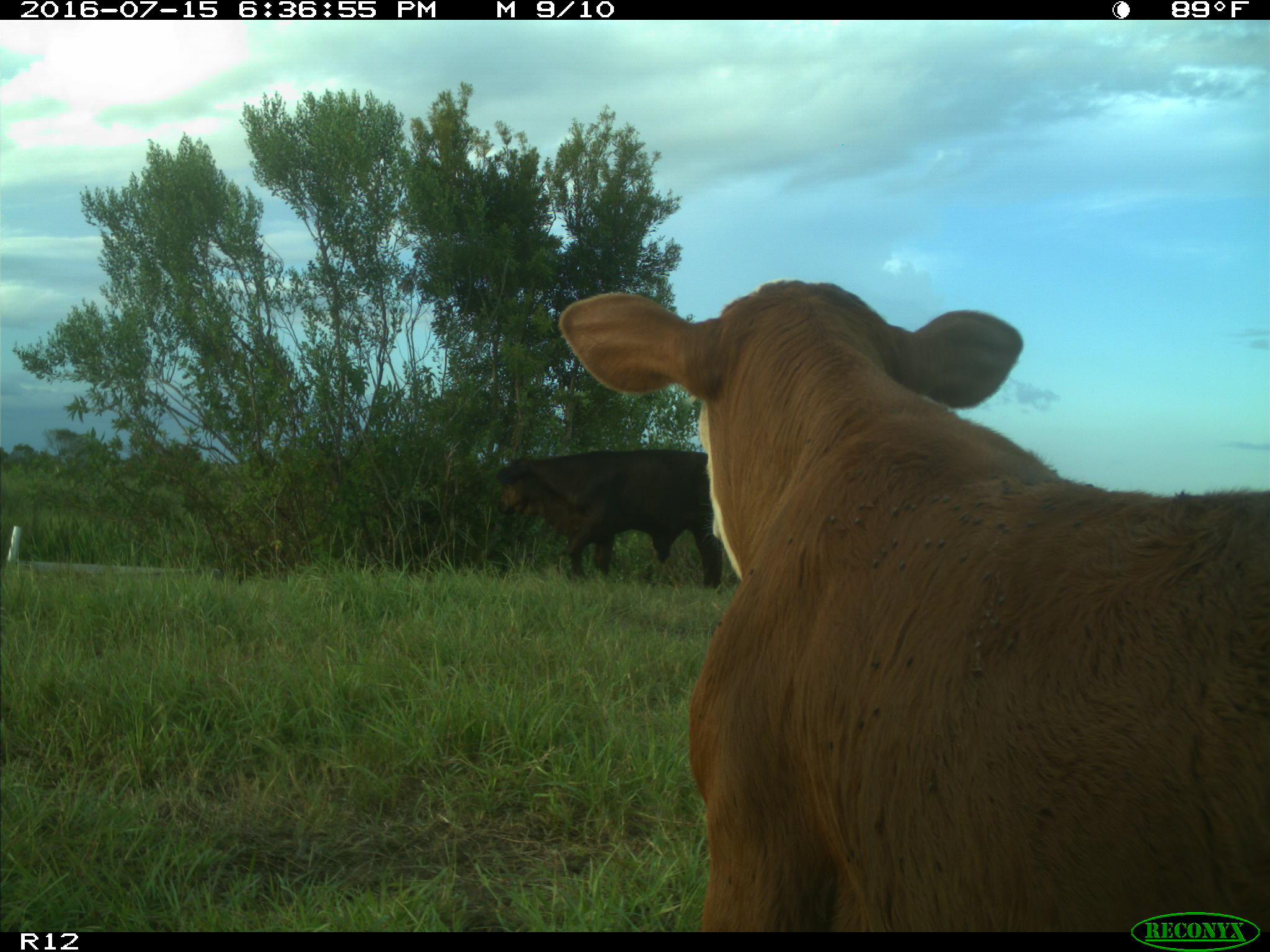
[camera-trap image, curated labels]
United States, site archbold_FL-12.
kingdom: Animalia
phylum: Chordata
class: Mammalia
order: Artiodactyla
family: Bovidae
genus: Bos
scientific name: Bos taurus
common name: domestic cow